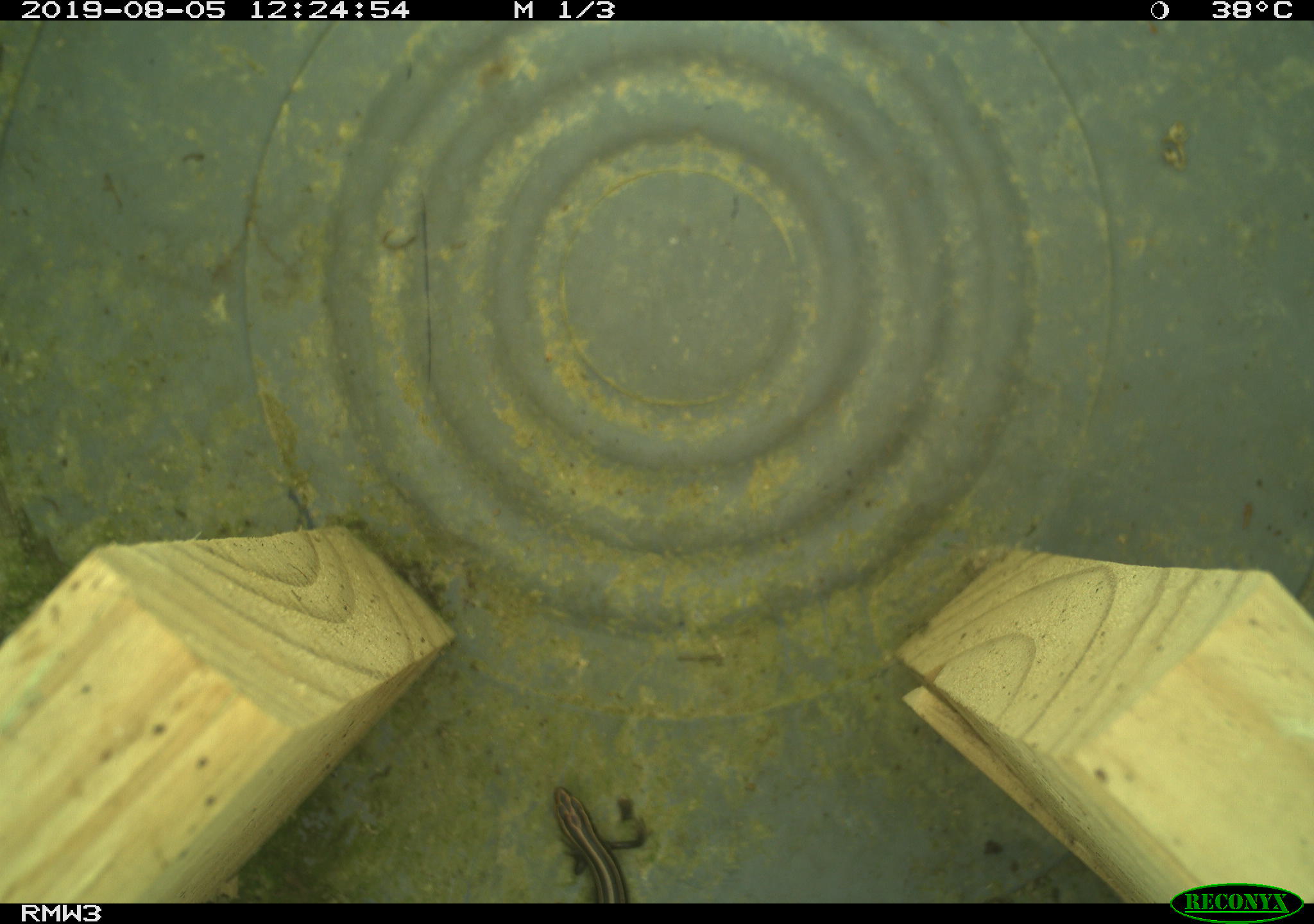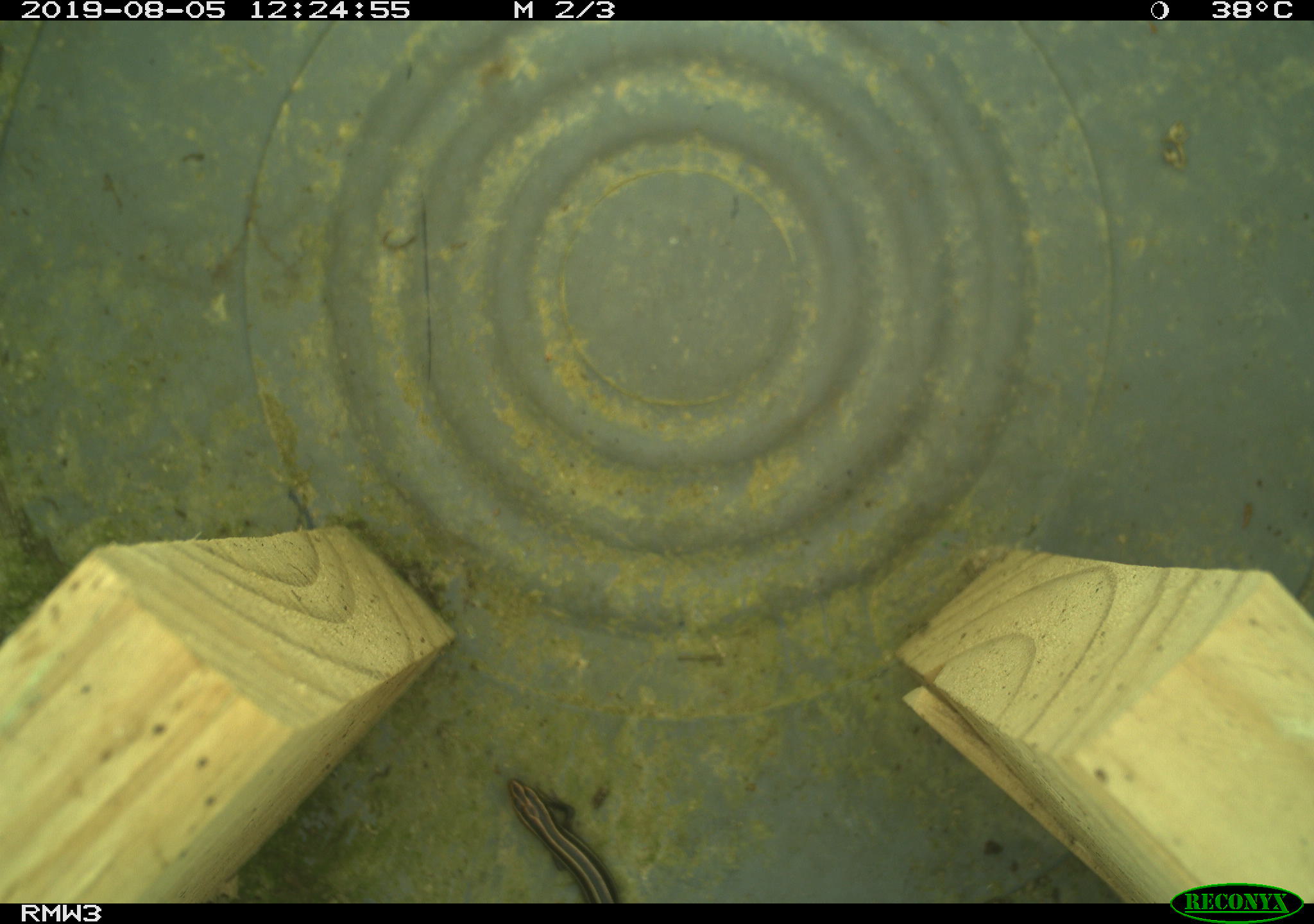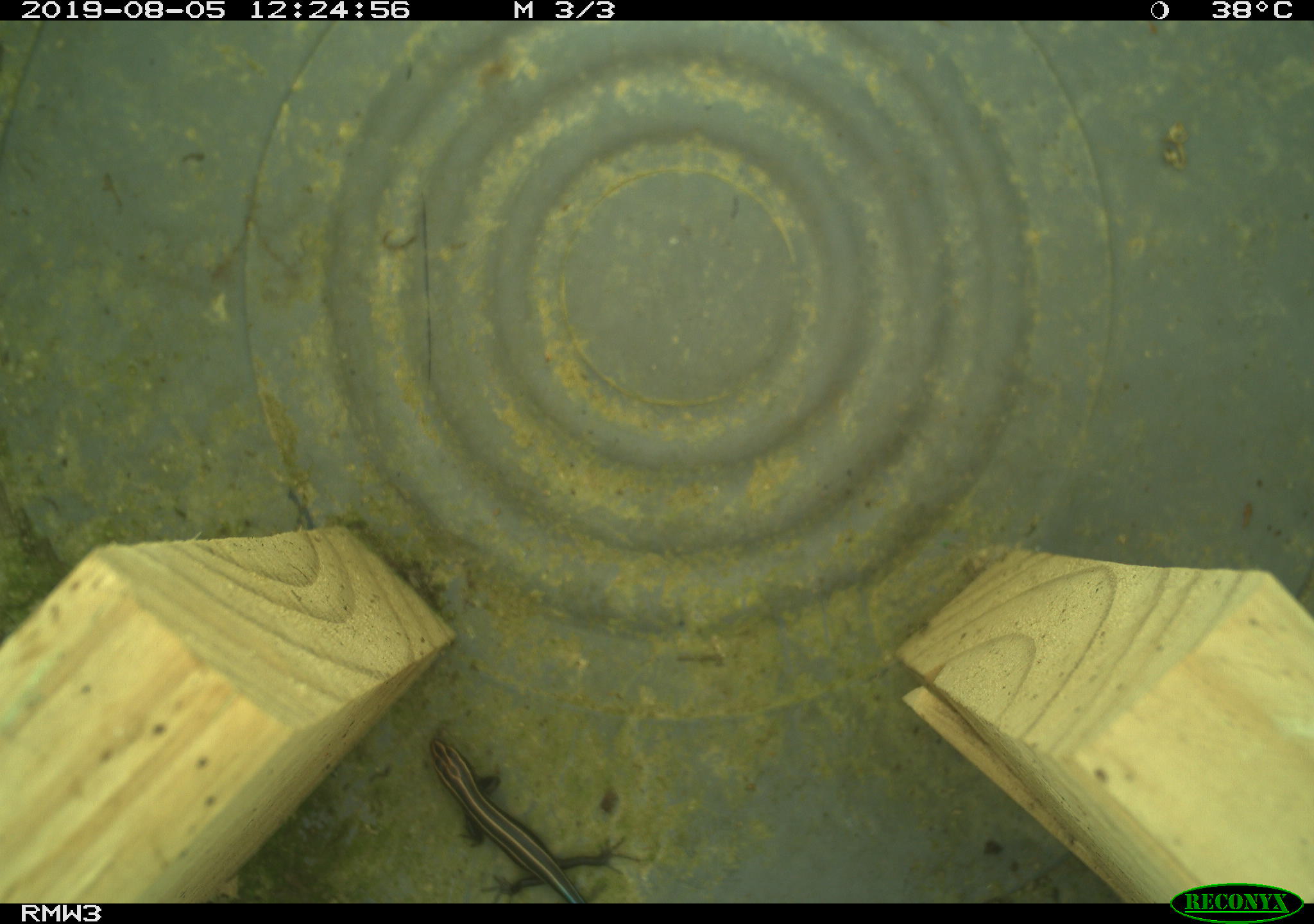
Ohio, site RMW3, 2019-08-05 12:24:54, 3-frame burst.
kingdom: Animalia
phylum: Chordata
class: Reptilia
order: Squamata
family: Scincidae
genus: Plestiodon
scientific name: Plestiodon fasciatus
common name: common five-lined skink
Common five-lined skink (Plestiodon fasciatus).